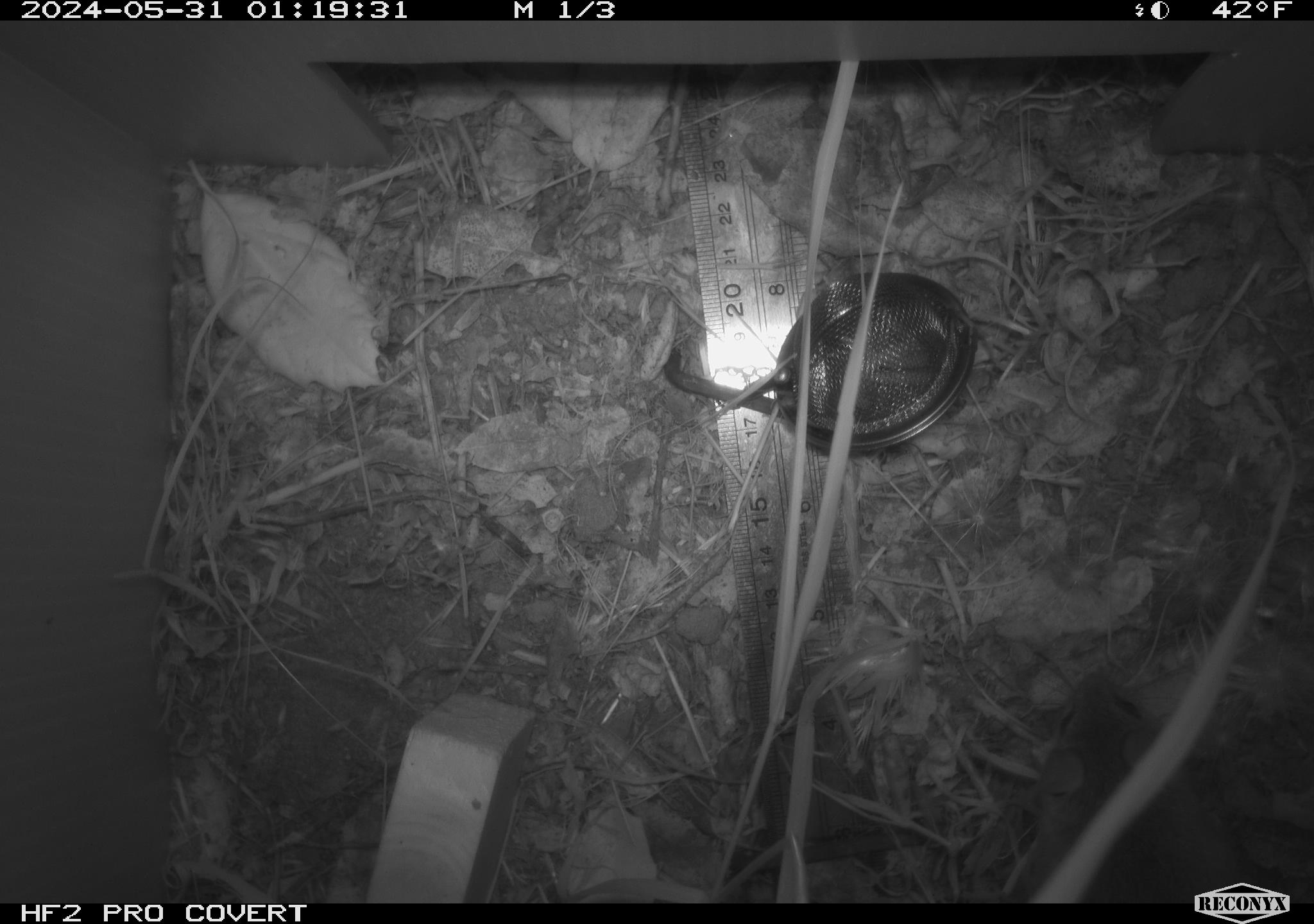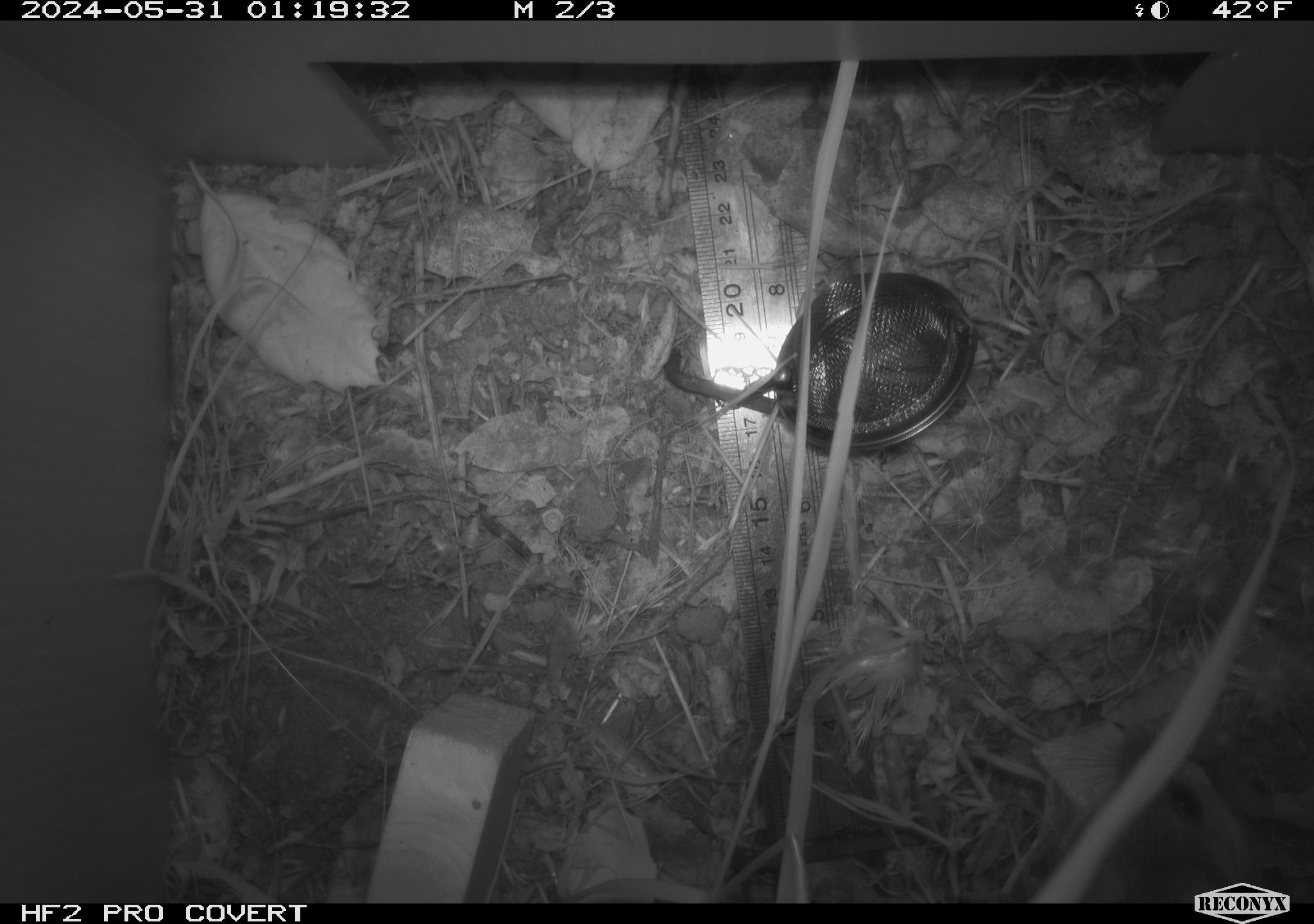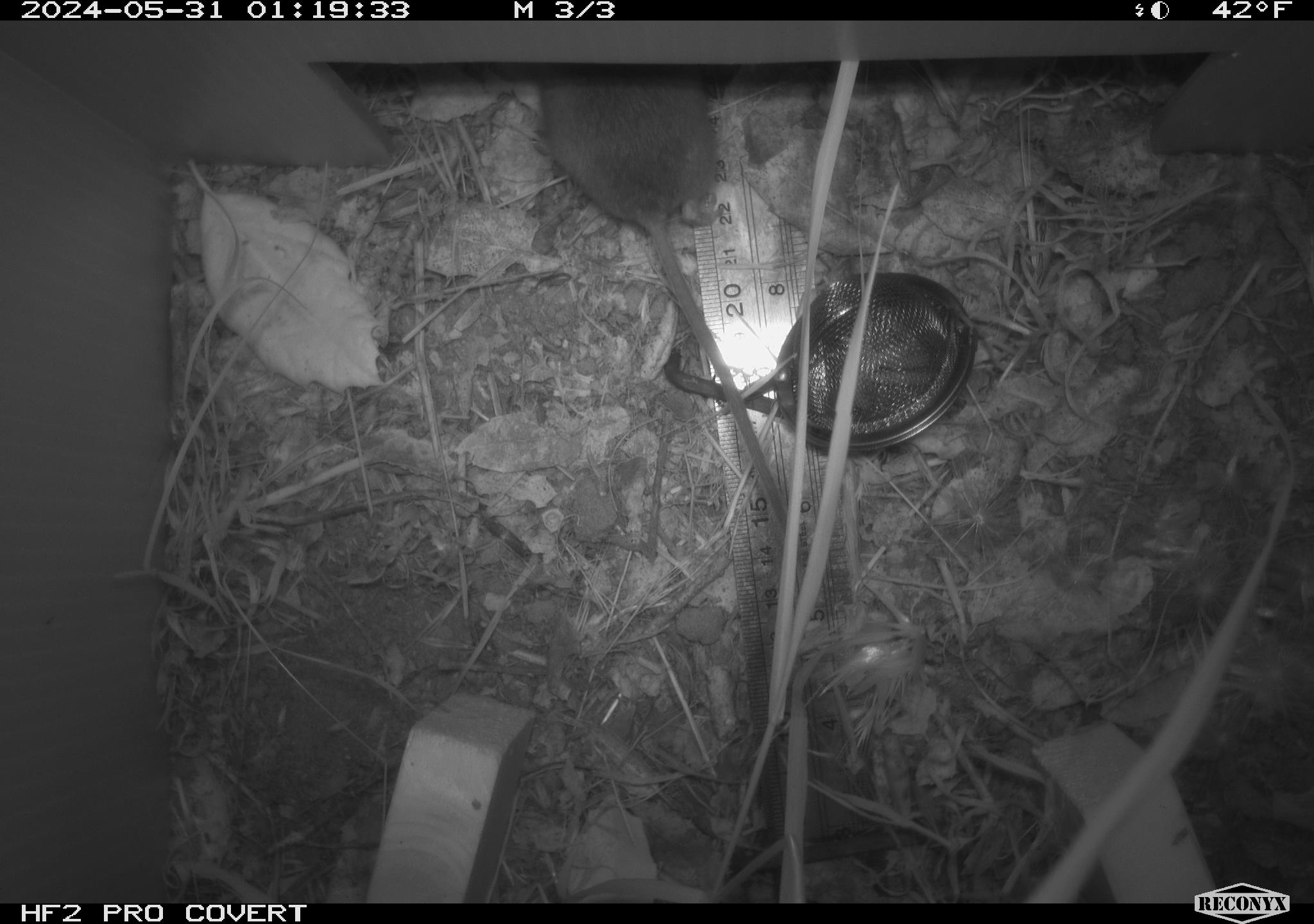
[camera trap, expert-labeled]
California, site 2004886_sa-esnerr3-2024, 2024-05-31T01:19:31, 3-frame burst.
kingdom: Animalia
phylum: Chordata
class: Mammalia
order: Rodentia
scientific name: Rodentia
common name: rodent